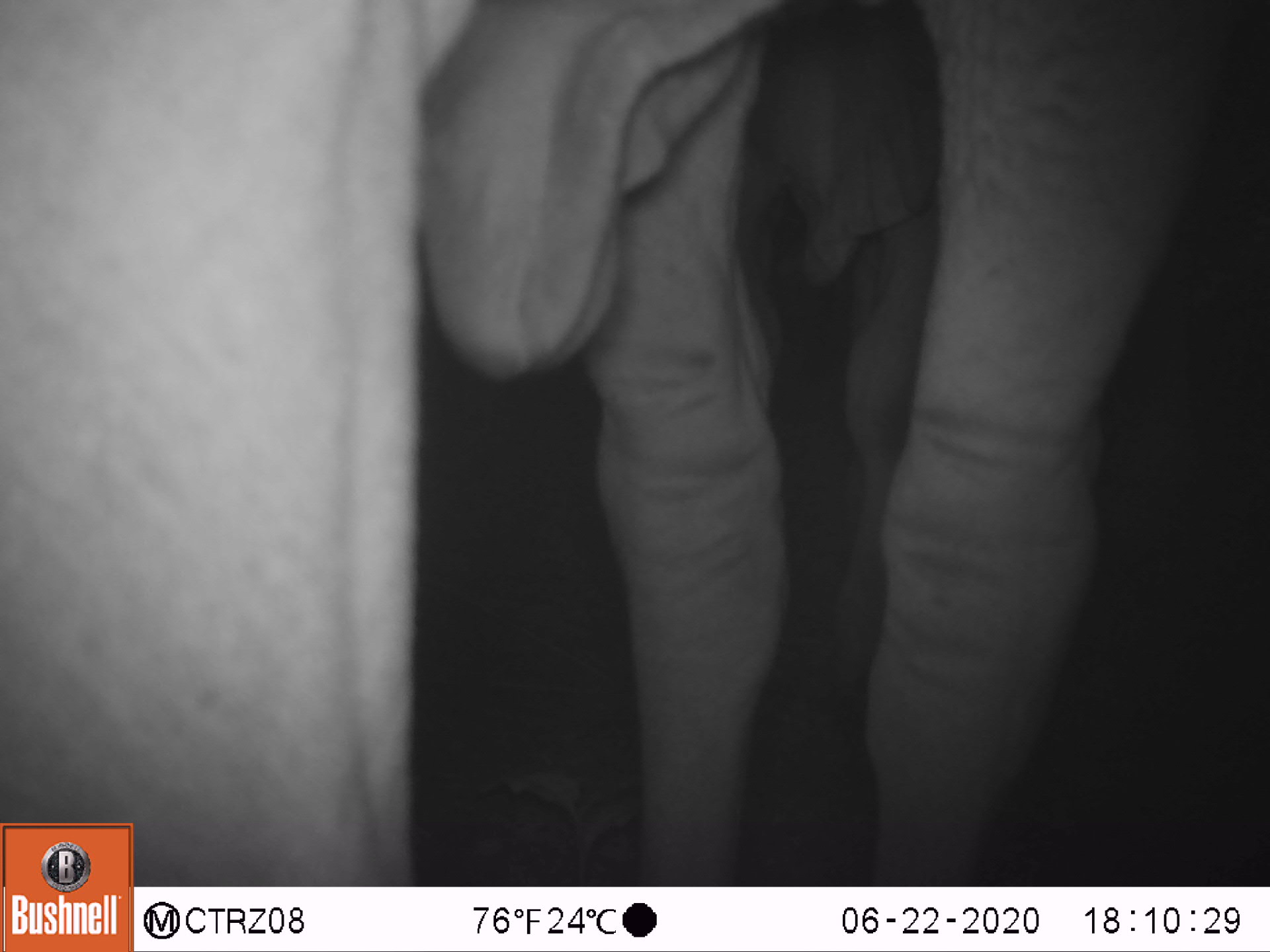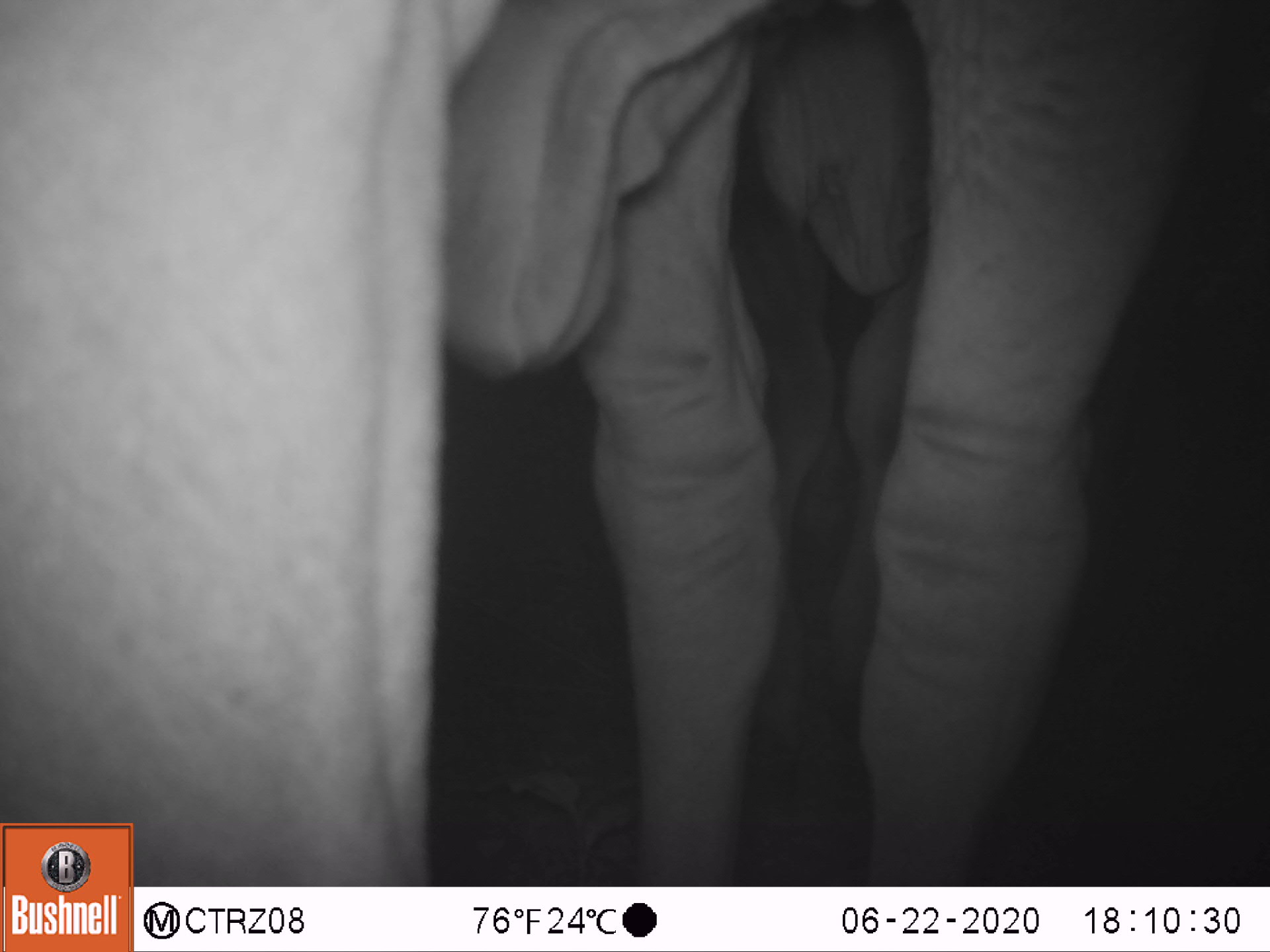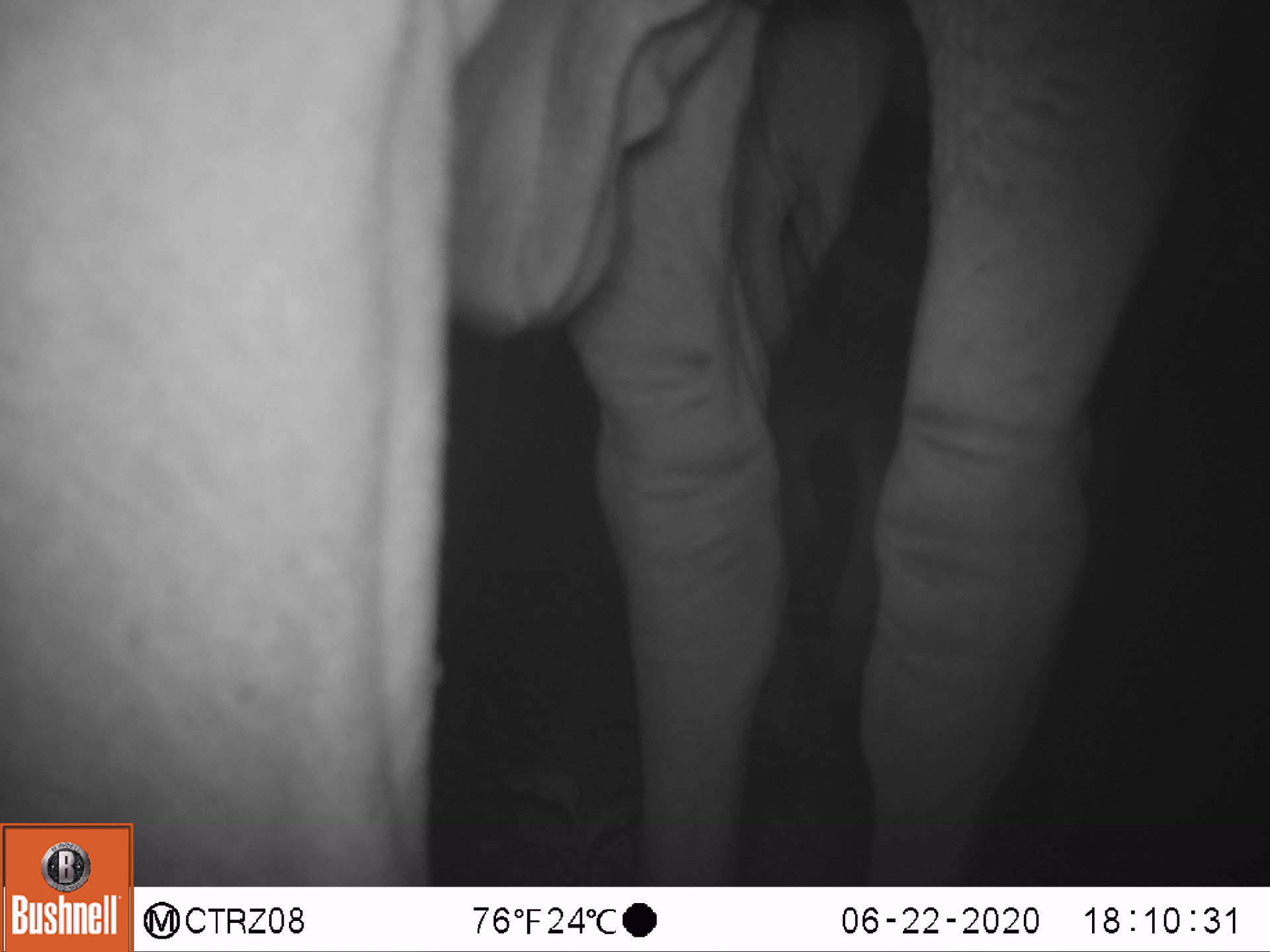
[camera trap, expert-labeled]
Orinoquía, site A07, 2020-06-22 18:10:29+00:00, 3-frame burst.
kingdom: Animalia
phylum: Chordata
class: Mammalia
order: Artiodactyla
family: Bovidae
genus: Bos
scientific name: Bos taurus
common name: cow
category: cattle